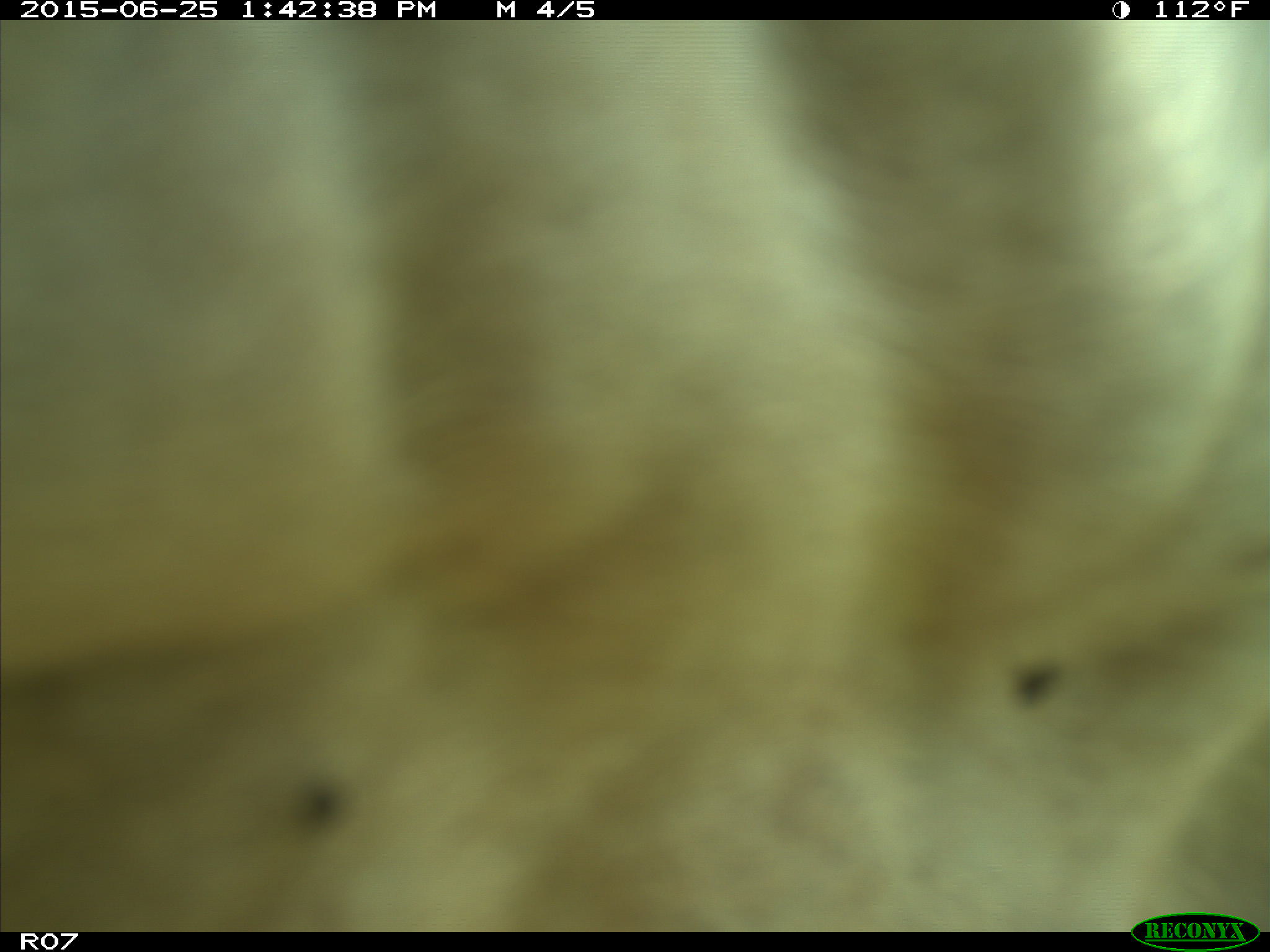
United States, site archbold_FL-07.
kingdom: Animalia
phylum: Chordata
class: Mammalia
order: Artiodactyla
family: Bovidae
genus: Bos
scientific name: Bos taurus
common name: domestic cow